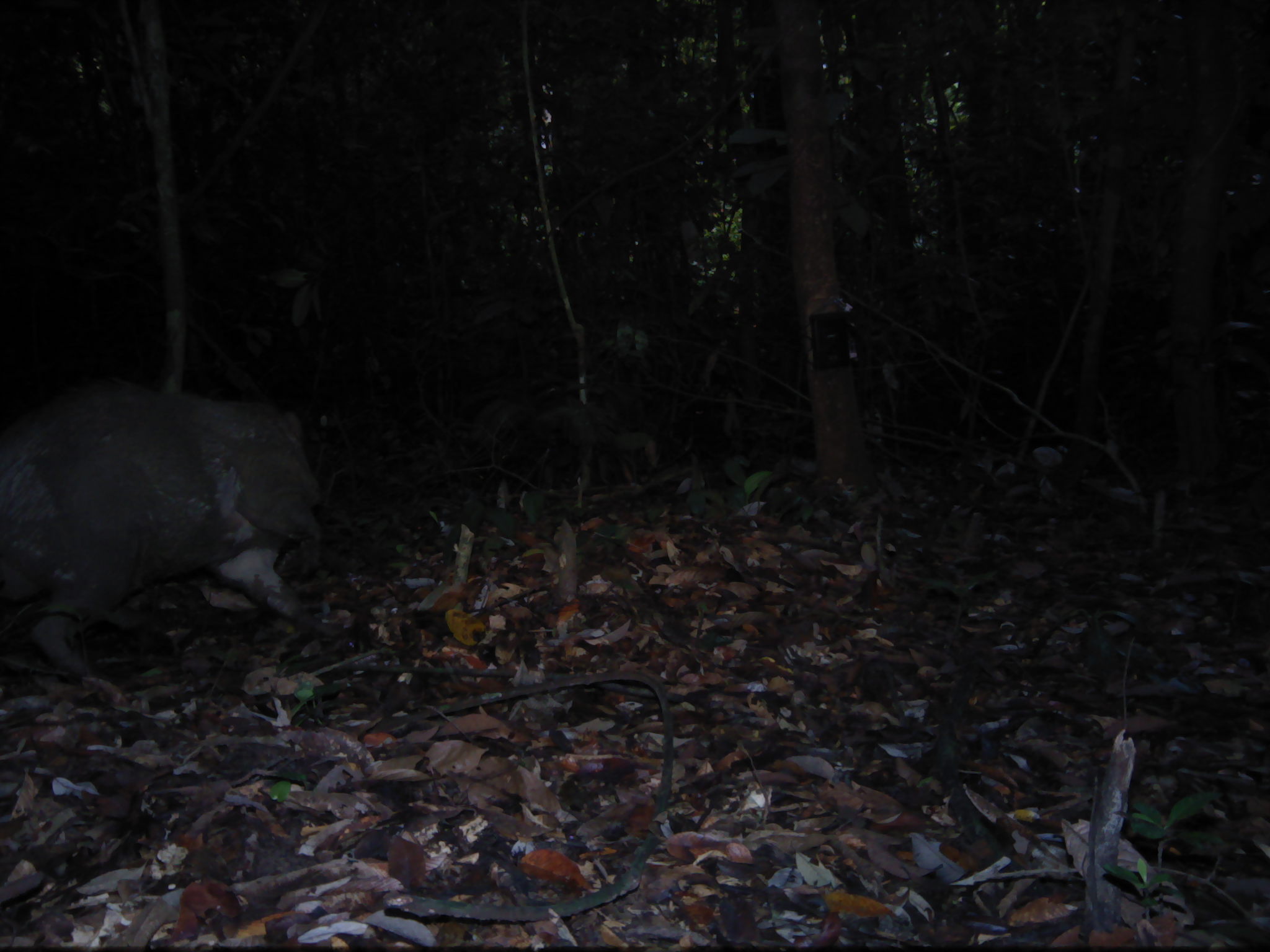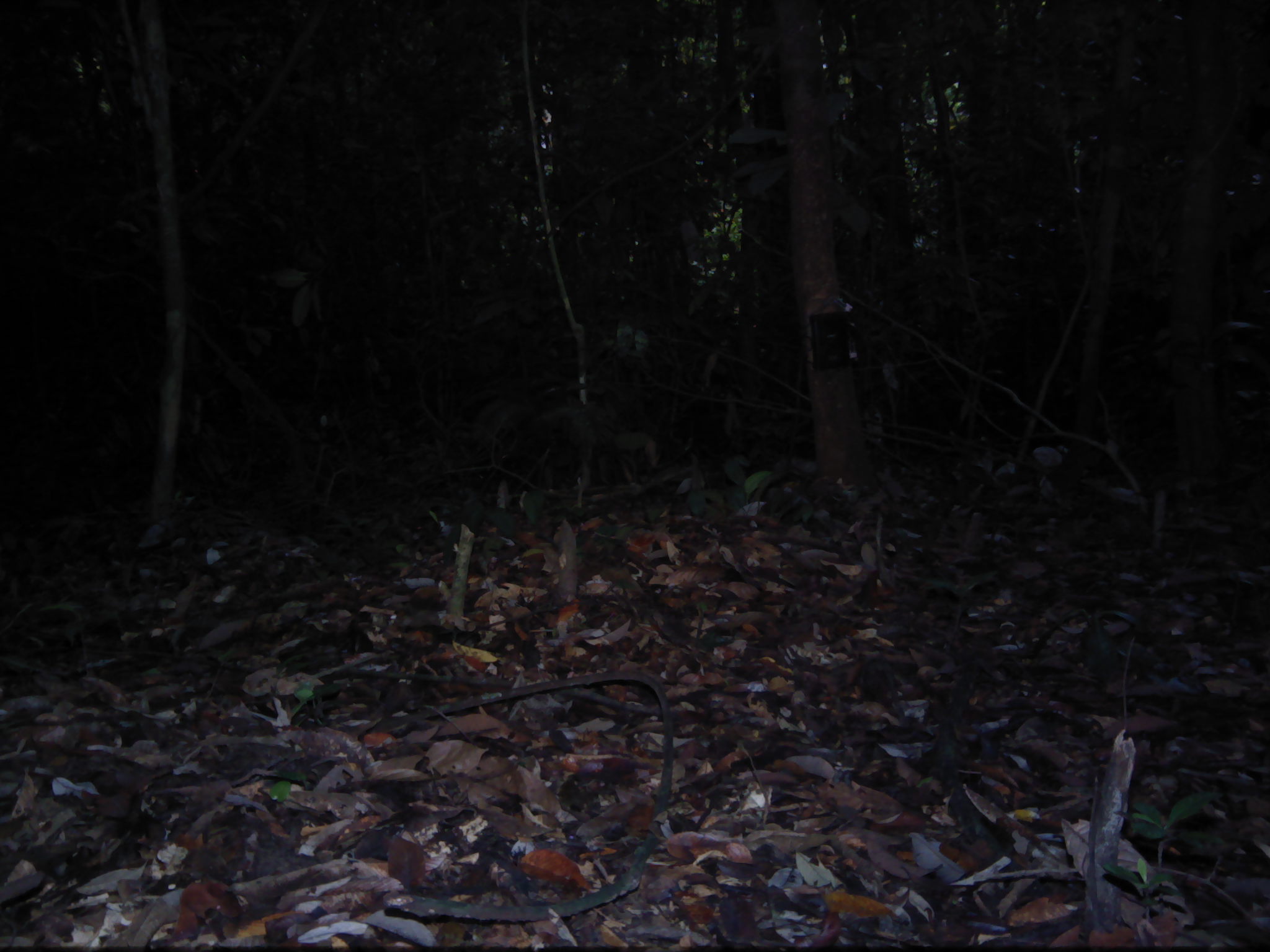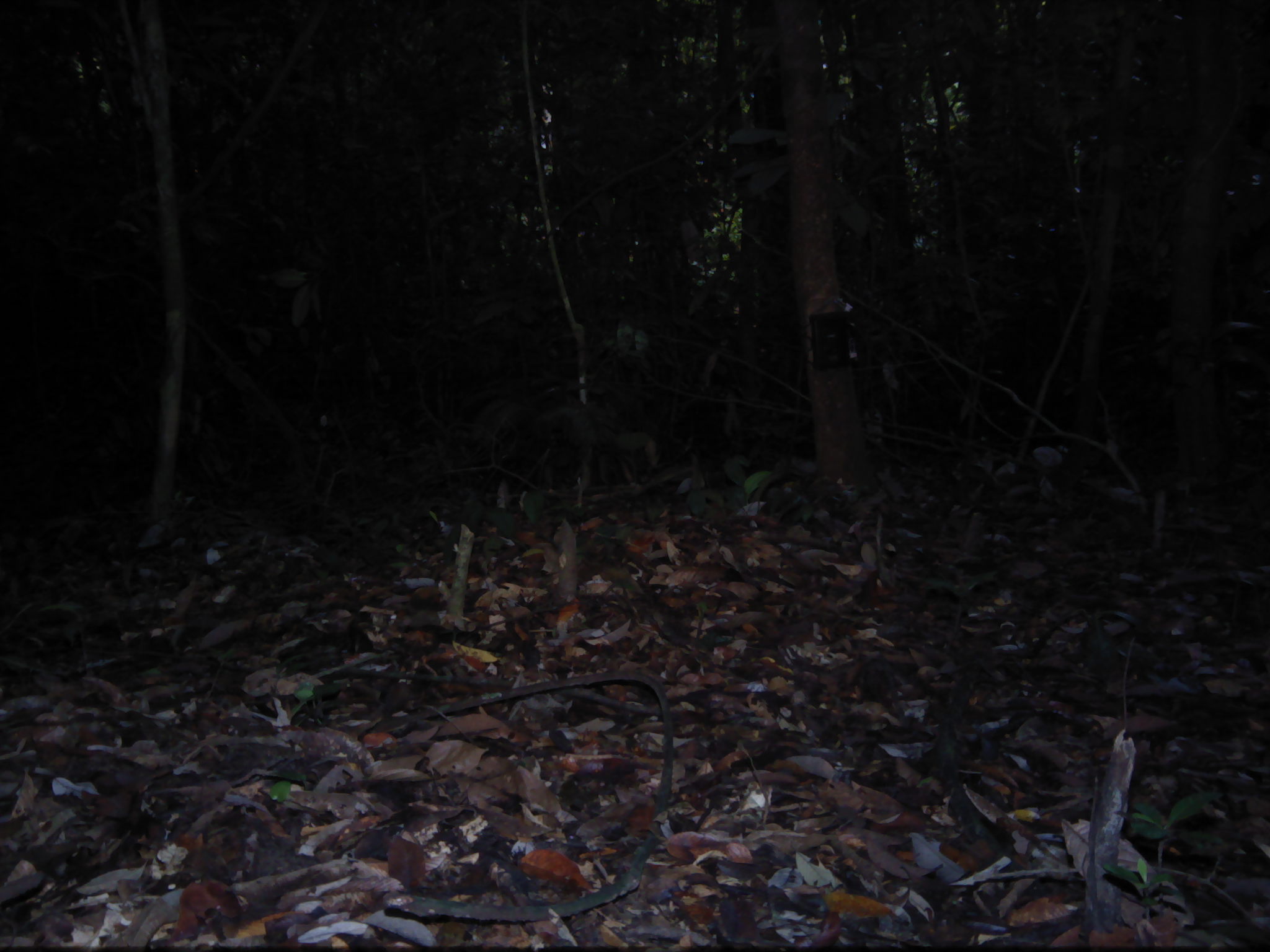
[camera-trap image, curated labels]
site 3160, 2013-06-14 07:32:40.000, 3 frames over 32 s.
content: unidentified animal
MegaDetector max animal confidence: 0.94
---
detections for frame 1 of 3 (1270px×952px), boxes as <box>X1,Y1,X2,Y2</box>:
unknown: <box>0,376,340,709</box>